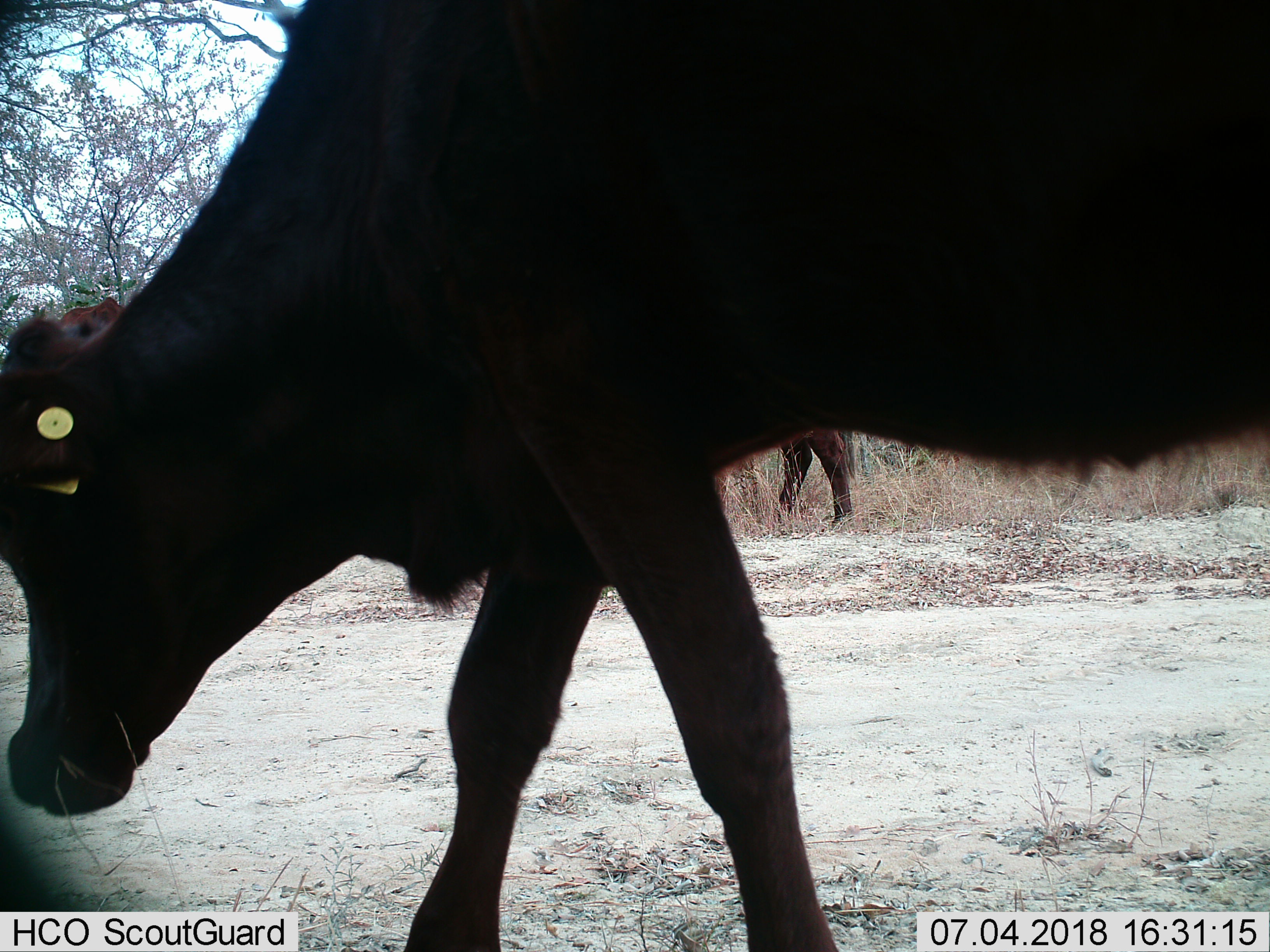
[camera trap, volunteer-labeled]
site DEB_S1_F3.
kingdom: Animalia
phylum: Chordata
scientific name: Vertebrata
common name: domestic animal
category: domesticanimal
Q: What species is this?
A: Domesticanimal (domestic animal) (Vertebrata).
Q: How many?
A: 2.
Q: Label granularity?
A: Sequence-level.